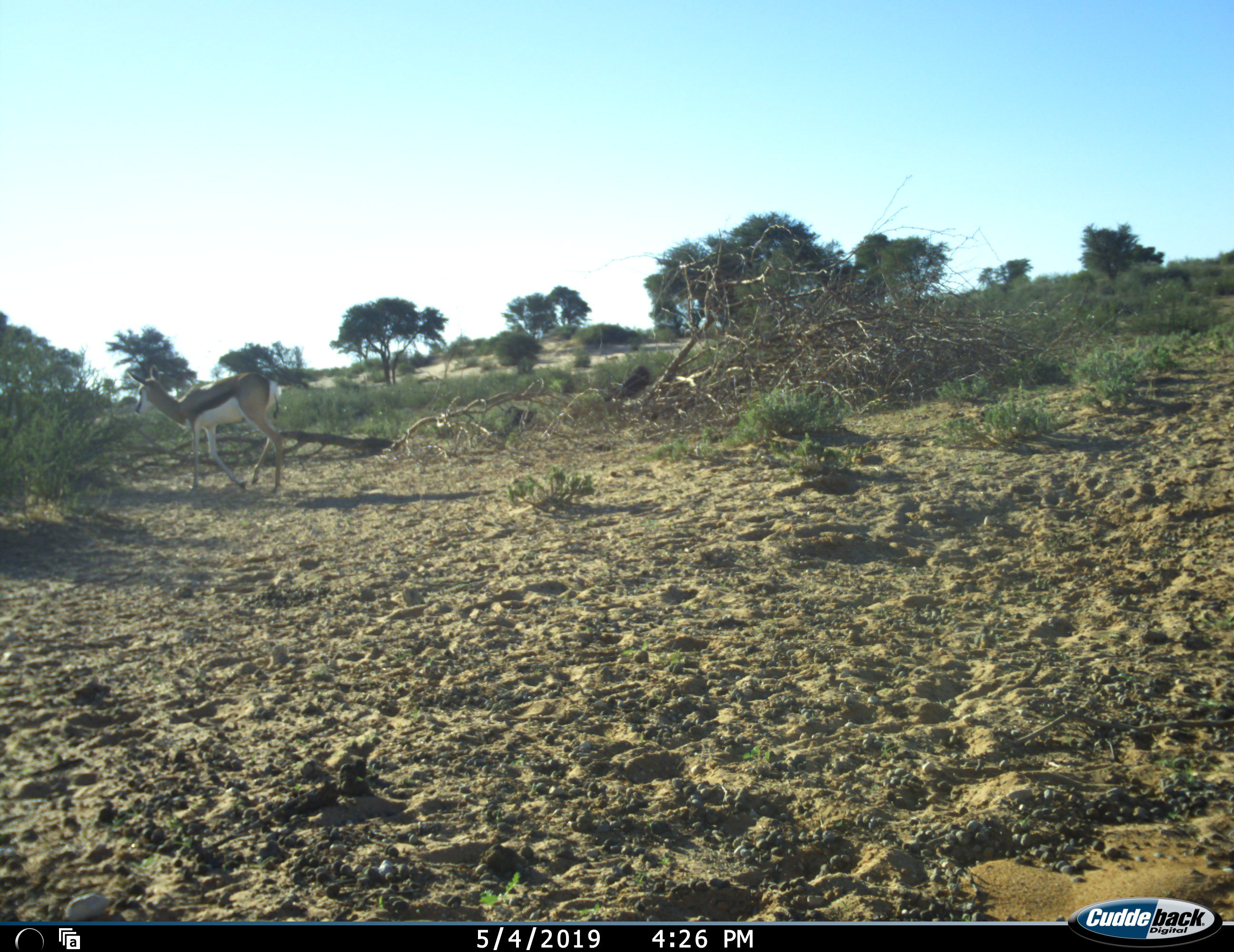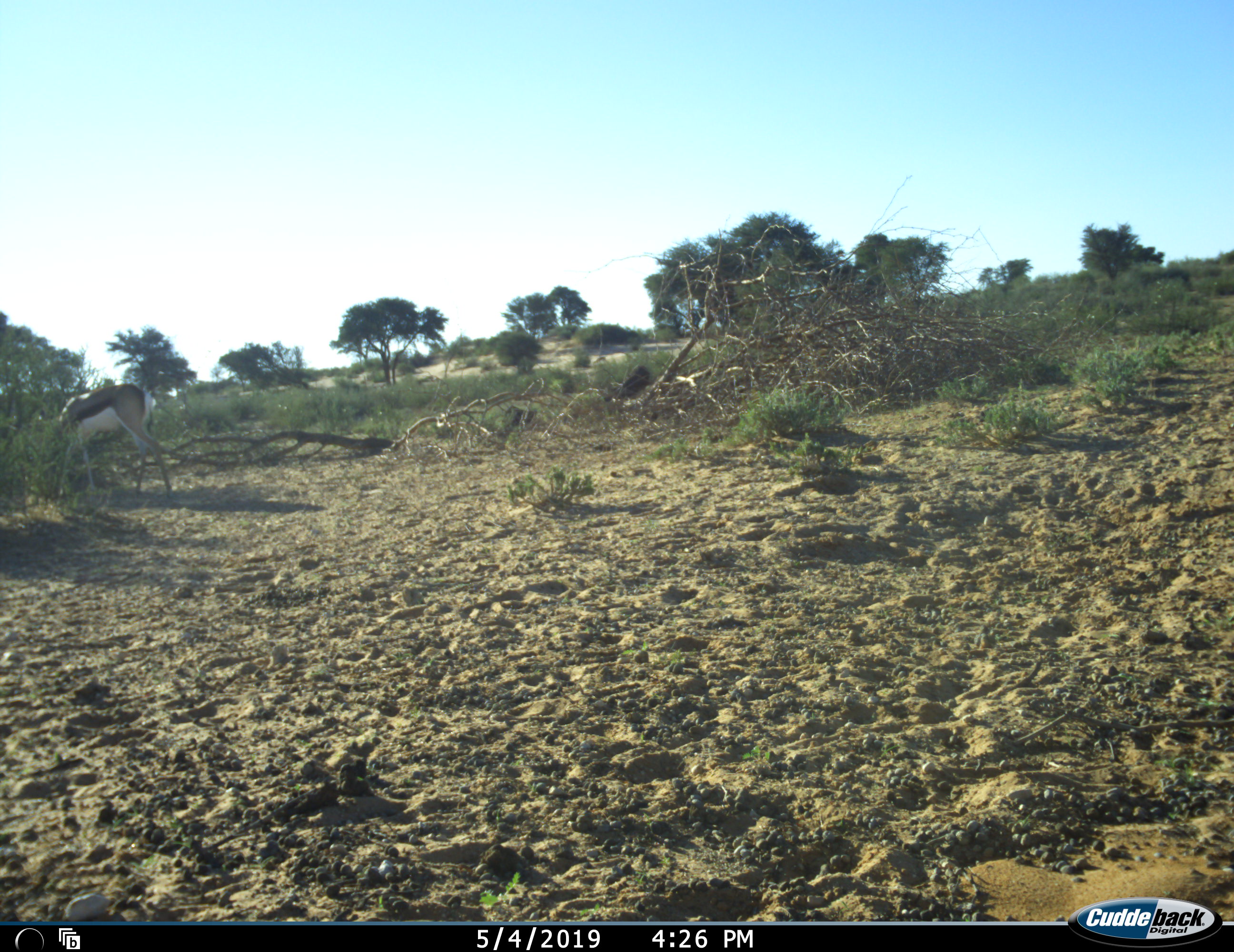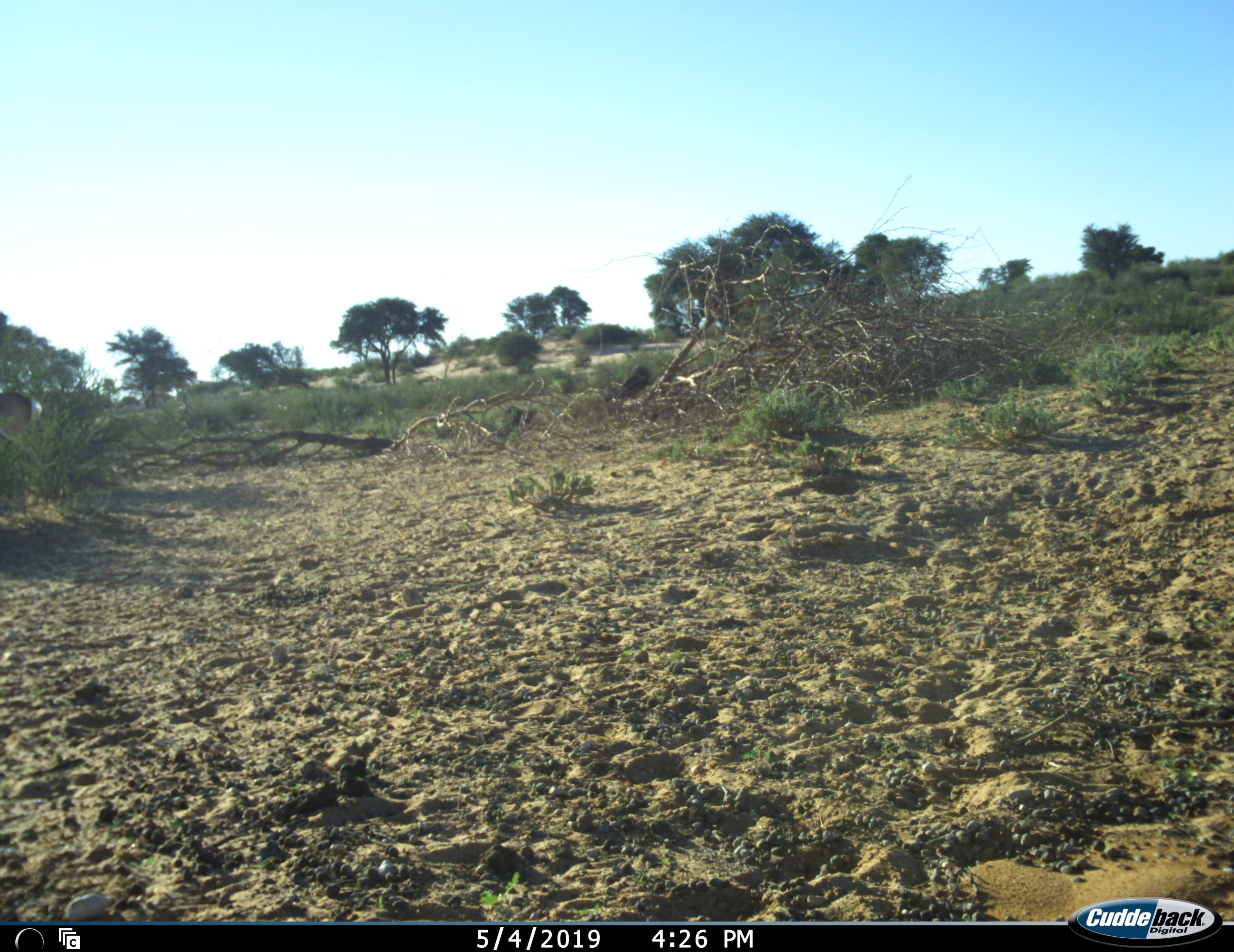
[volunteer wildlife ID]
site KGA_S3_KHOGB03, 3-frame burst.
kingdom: Animalia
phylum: Chordata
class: Mammalia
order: Artiodactyla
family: Bovidae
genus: Antidorcas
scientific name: Antidorcas marsupialis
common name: springbok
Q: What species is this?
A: Springbok (Antidorcas marsupialis).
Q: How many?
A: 2.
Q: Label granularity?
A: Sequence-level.